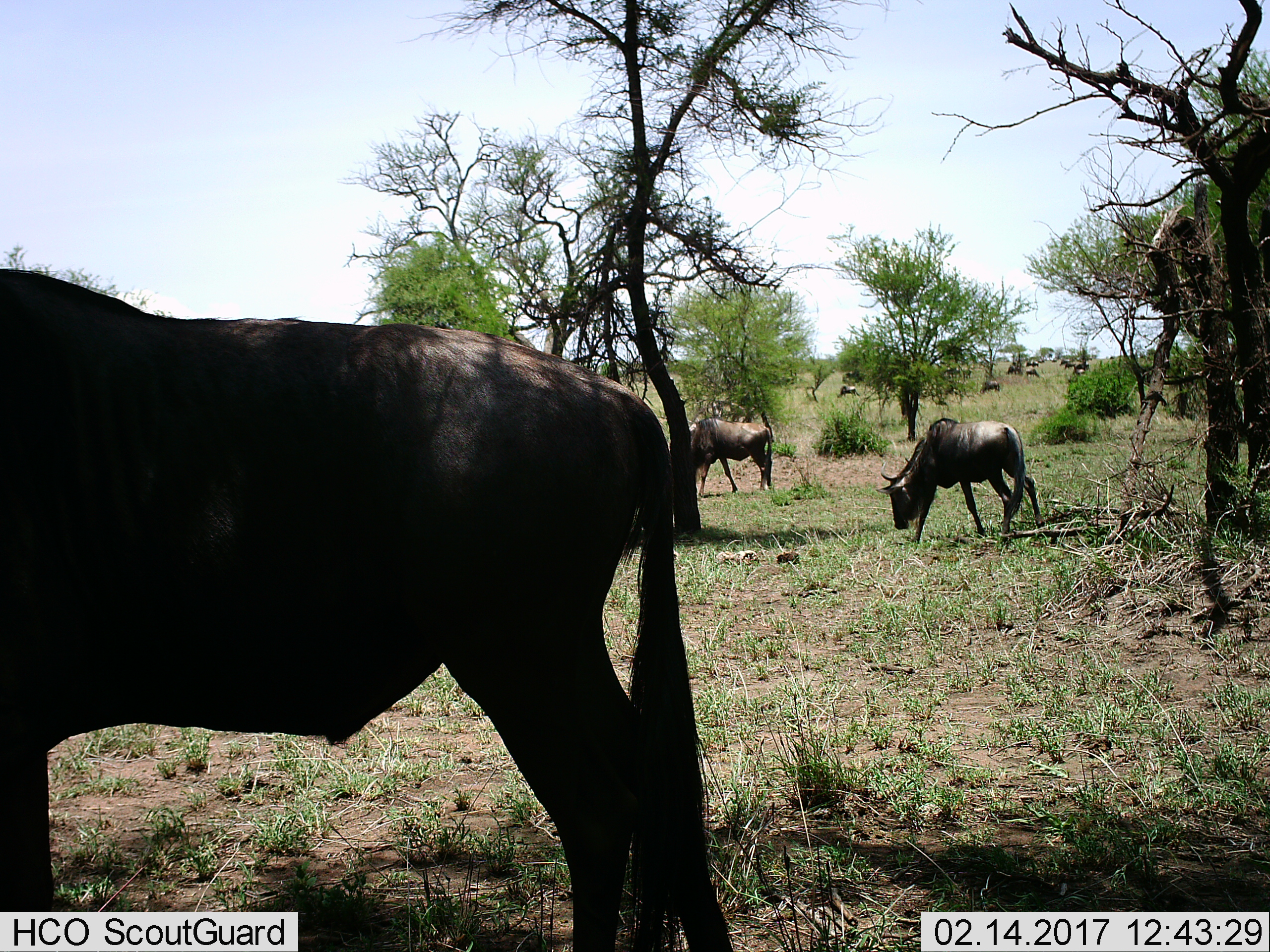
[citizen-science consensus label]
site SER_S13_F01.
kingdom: Animalia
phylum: Chordata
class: Mammalia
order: Artiodactyla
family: Bovidae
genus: Connochaetes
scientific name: Connochaetes taurinus taurinus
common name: blue wildebeest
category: wildebeestblue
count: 11-50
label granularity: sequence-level